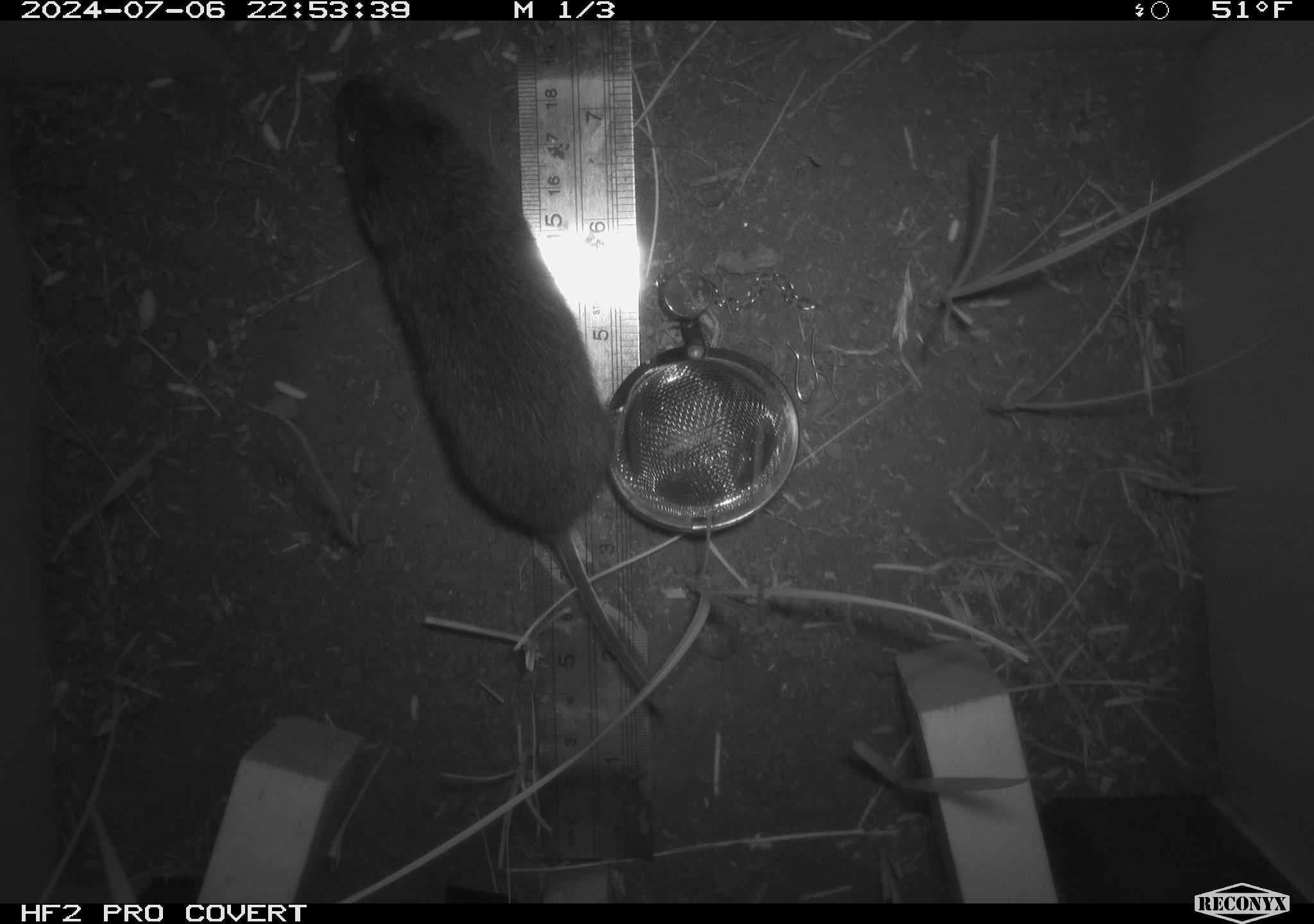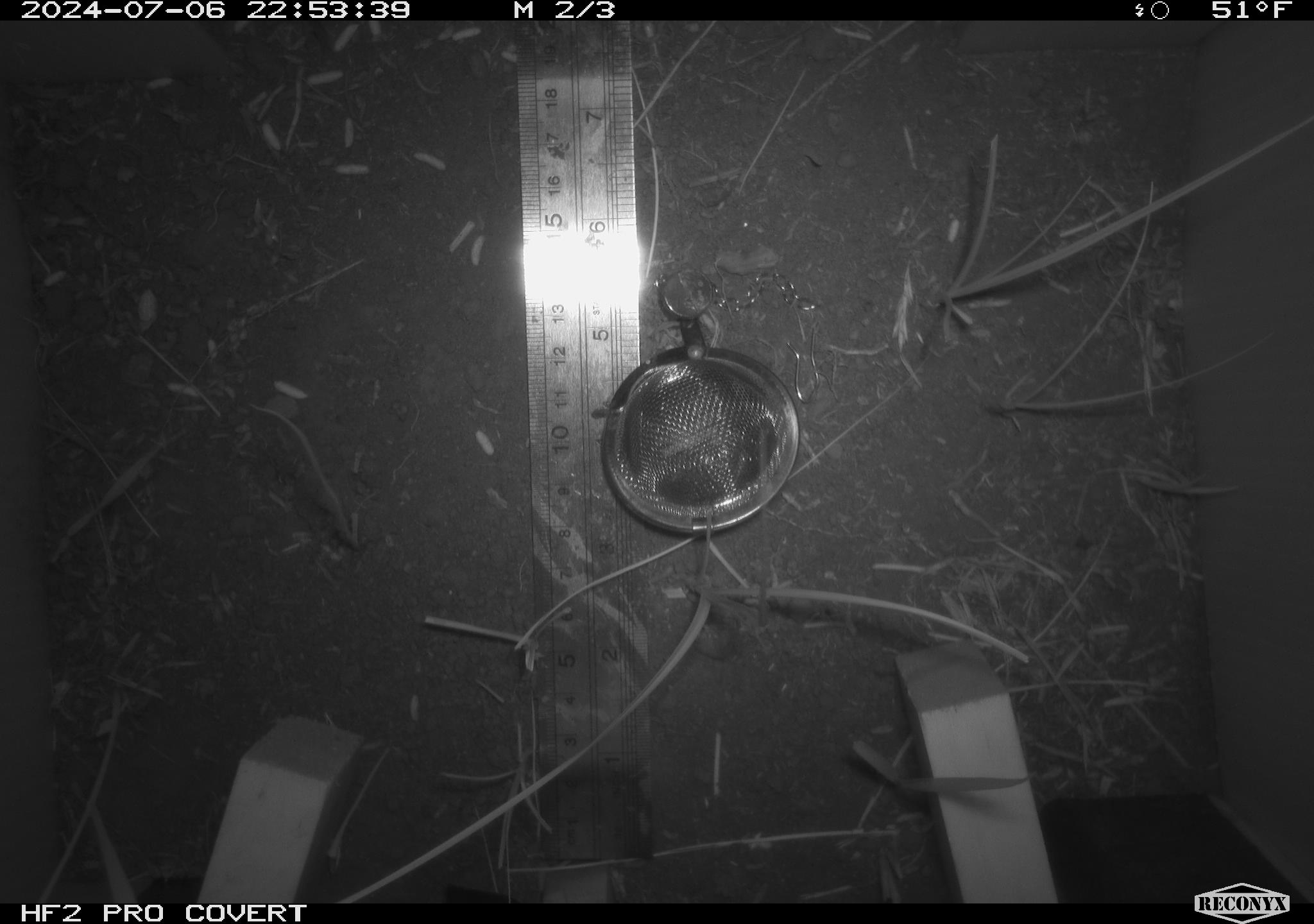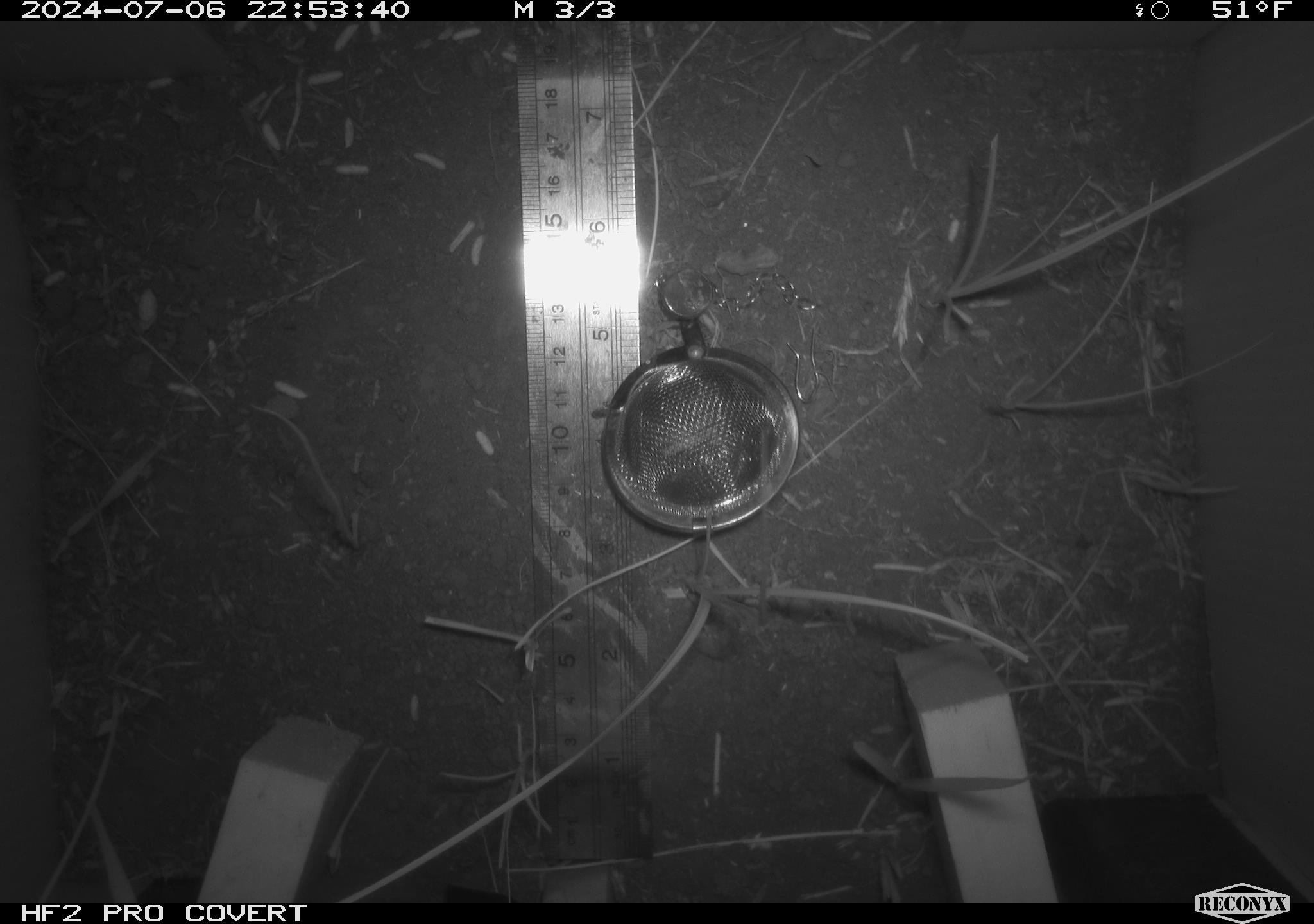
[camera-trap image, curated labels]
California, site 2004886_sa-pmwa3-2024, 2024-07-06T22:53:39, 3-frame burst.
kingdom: Animalia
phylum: Chordata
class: Mammalia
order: Rodentia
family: Cricetidae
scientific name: Arvicolinae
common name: voles, lemmings, and muskrats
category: arvicolinae subfamily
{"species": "arvicolinae subfamily (voles, lemmings, and muskrats) (Arvicolinae)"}